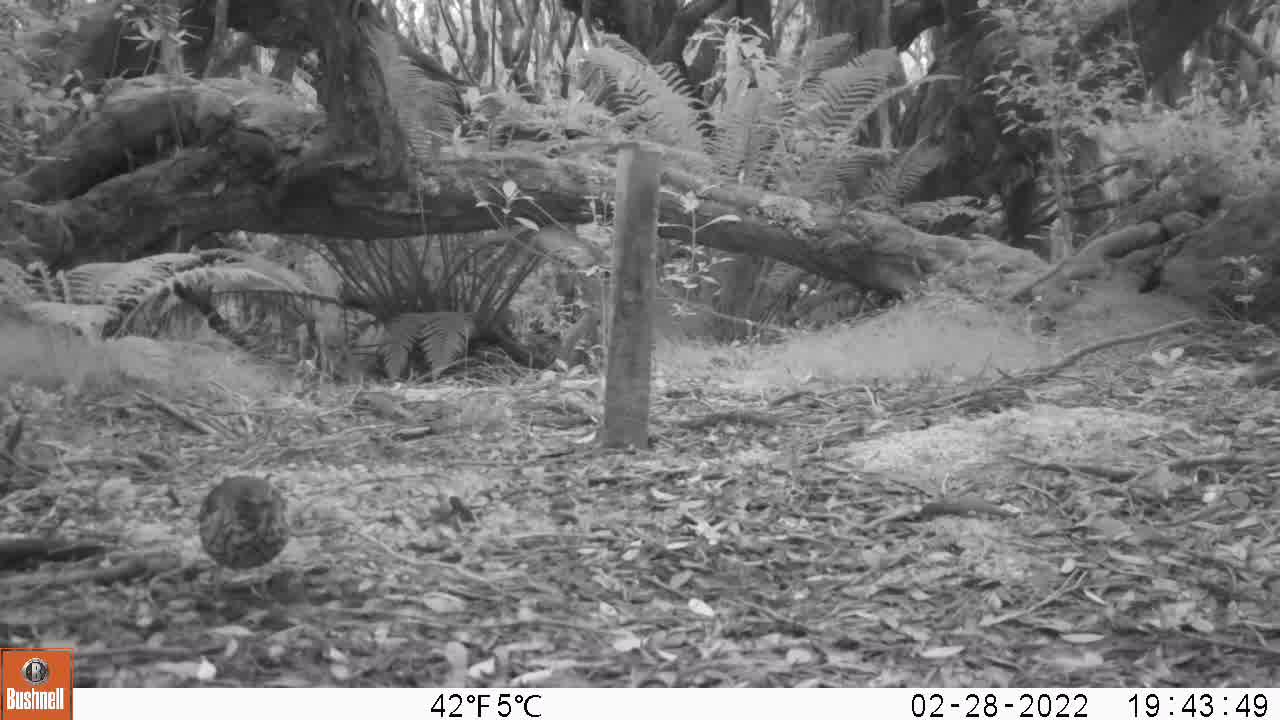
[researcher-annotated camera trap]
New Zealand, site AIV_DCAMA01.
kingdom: Animalia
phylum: Chordata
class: Aves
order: Passeriformes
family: Turdidae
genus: Turdus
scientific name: Turdus philomelos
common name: song thrush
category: thrush